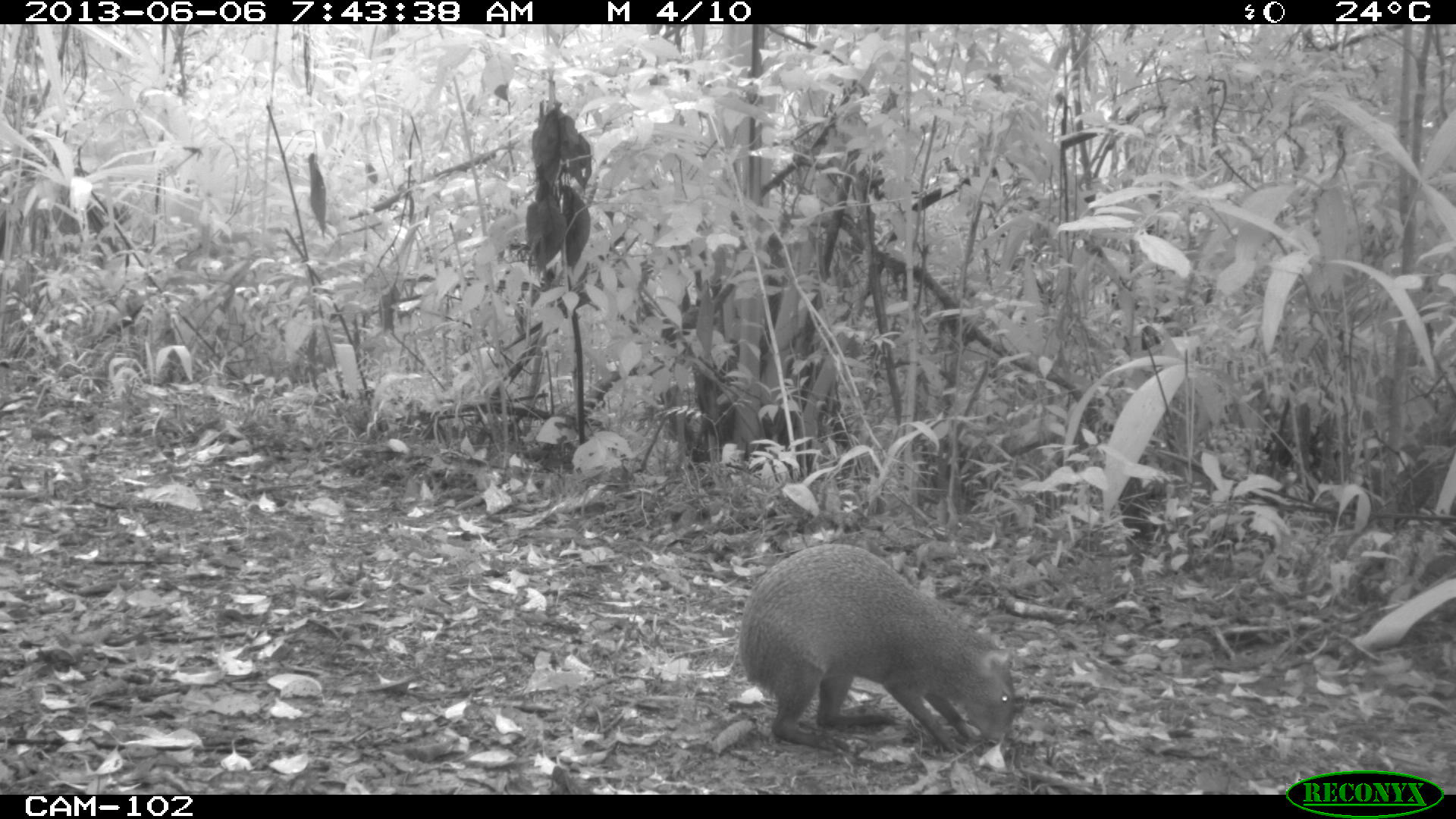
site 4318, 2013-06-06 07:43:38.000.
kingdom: Animalia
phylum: Chordata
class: Mammalia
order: Rodentia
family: Dasyproctidae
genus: Dasyprocta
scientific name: Dasyprocta punctata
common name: central american agouti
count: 1